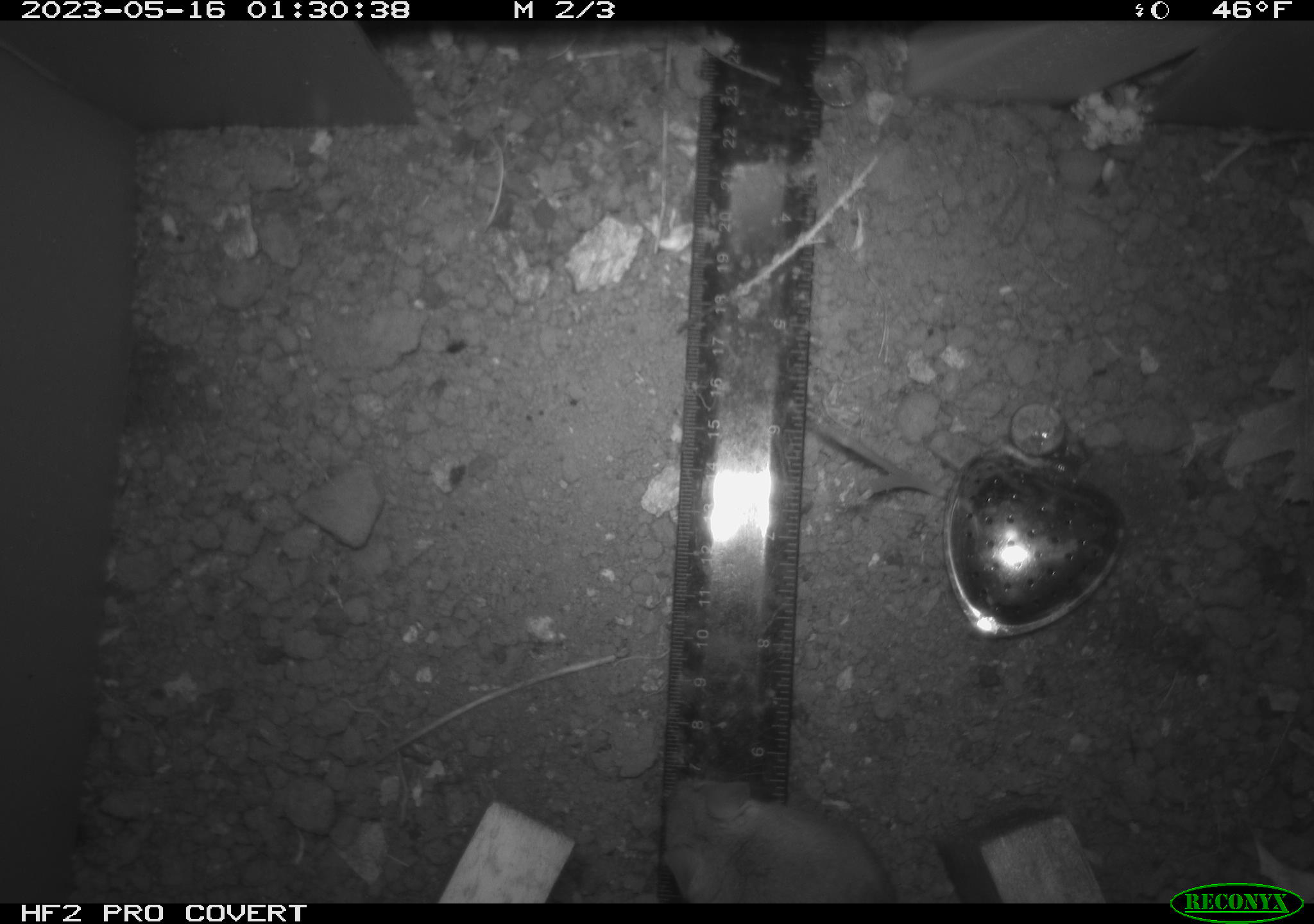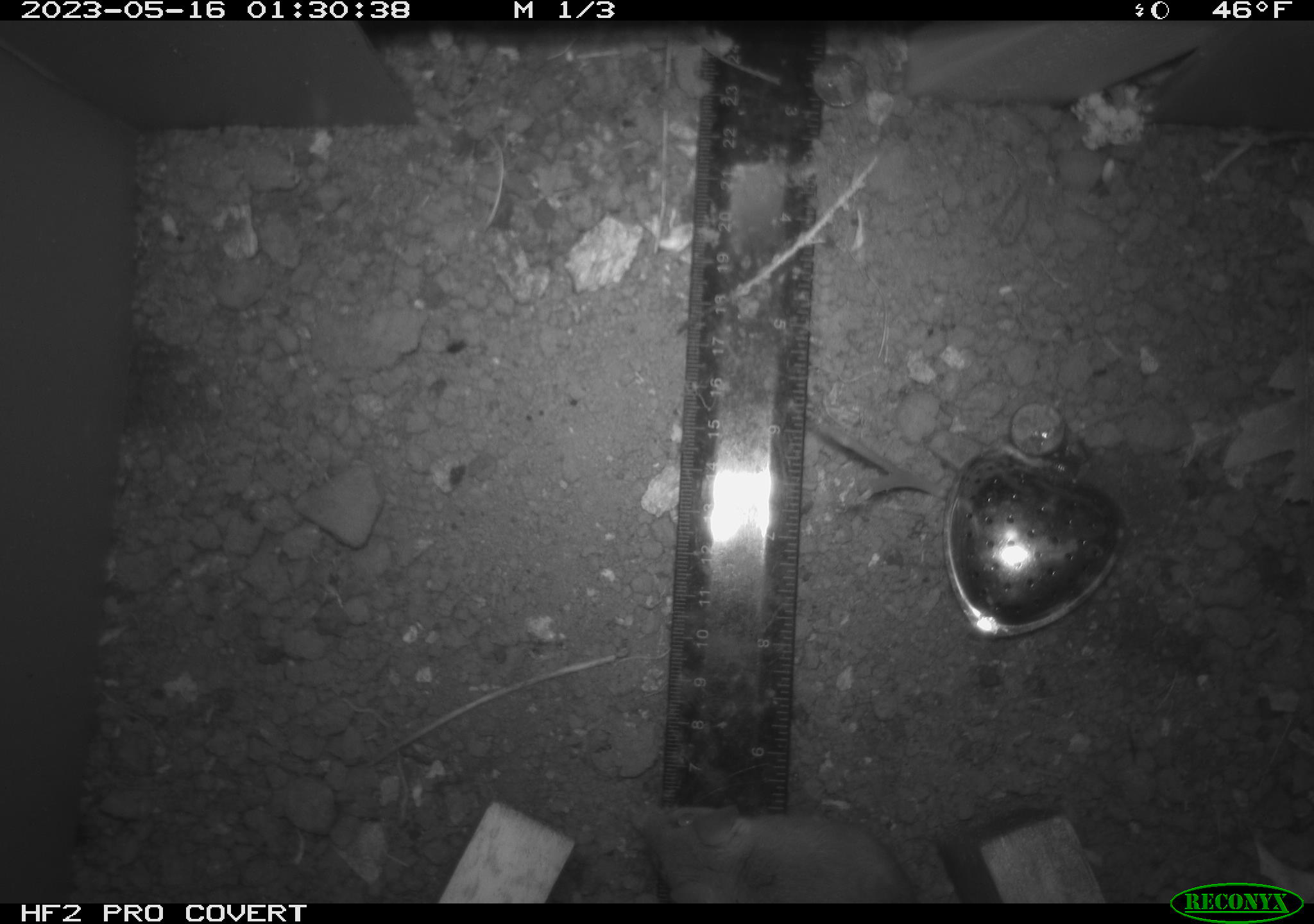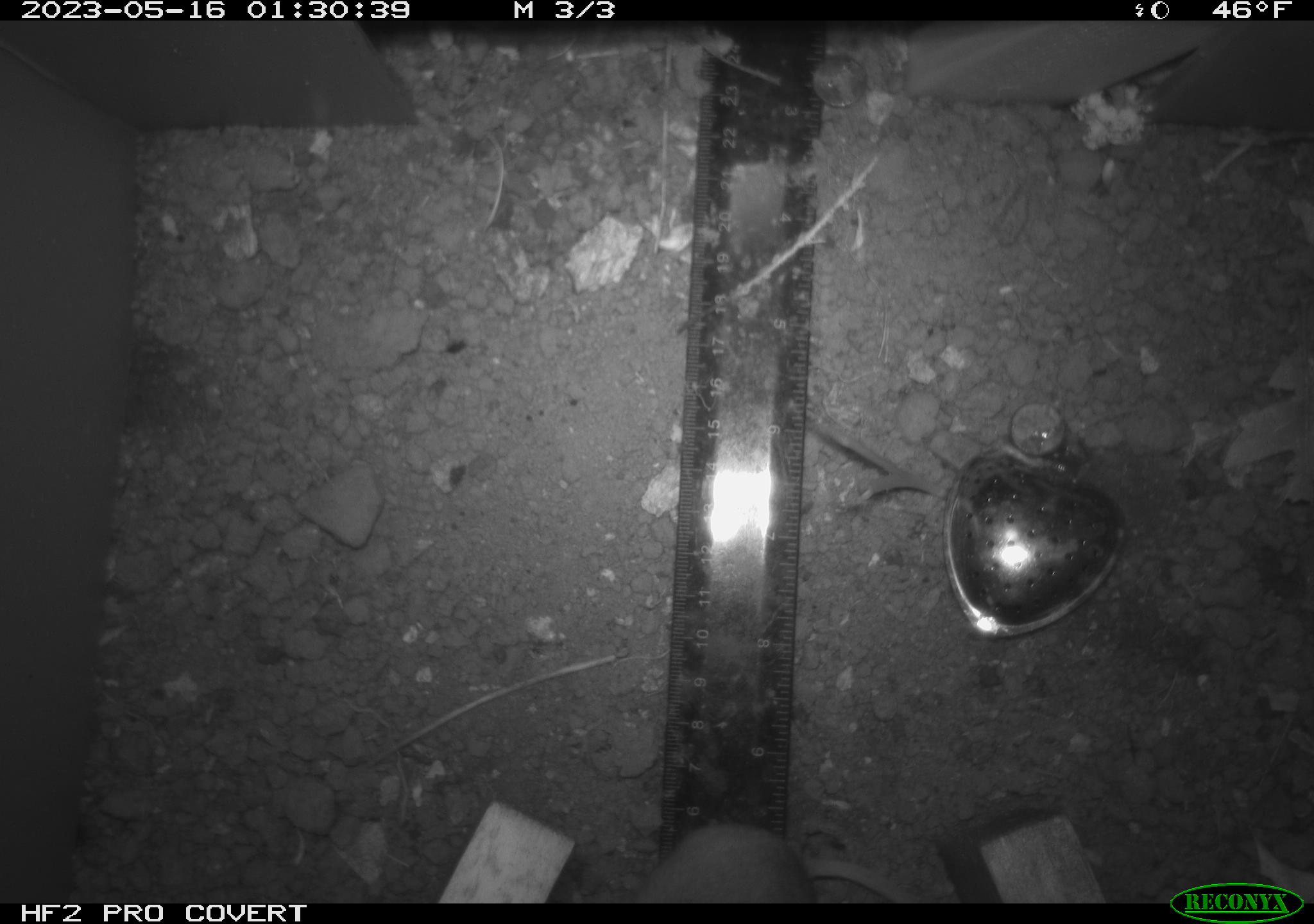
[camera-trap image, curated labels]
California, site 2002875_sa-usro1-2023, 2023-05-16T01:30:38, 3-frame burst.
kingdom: Animalia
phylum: Chordata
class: Mammalia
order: Rodentia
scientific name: Rodentia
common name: mouse species